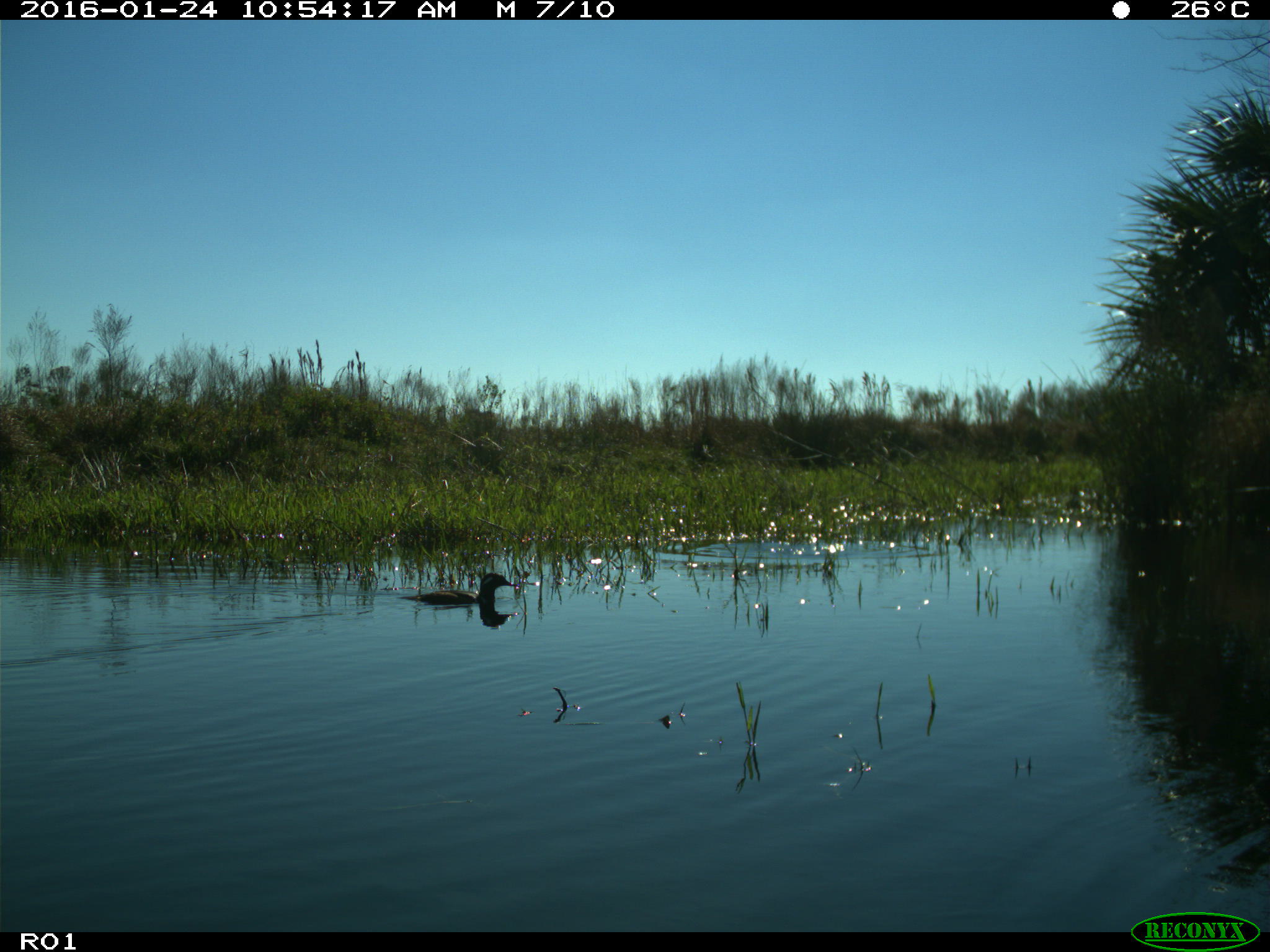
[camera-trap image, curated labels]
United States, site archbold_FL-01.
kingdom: Animalia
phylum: Chordata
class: Aves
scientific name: Aves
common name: birds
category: unidentified bird